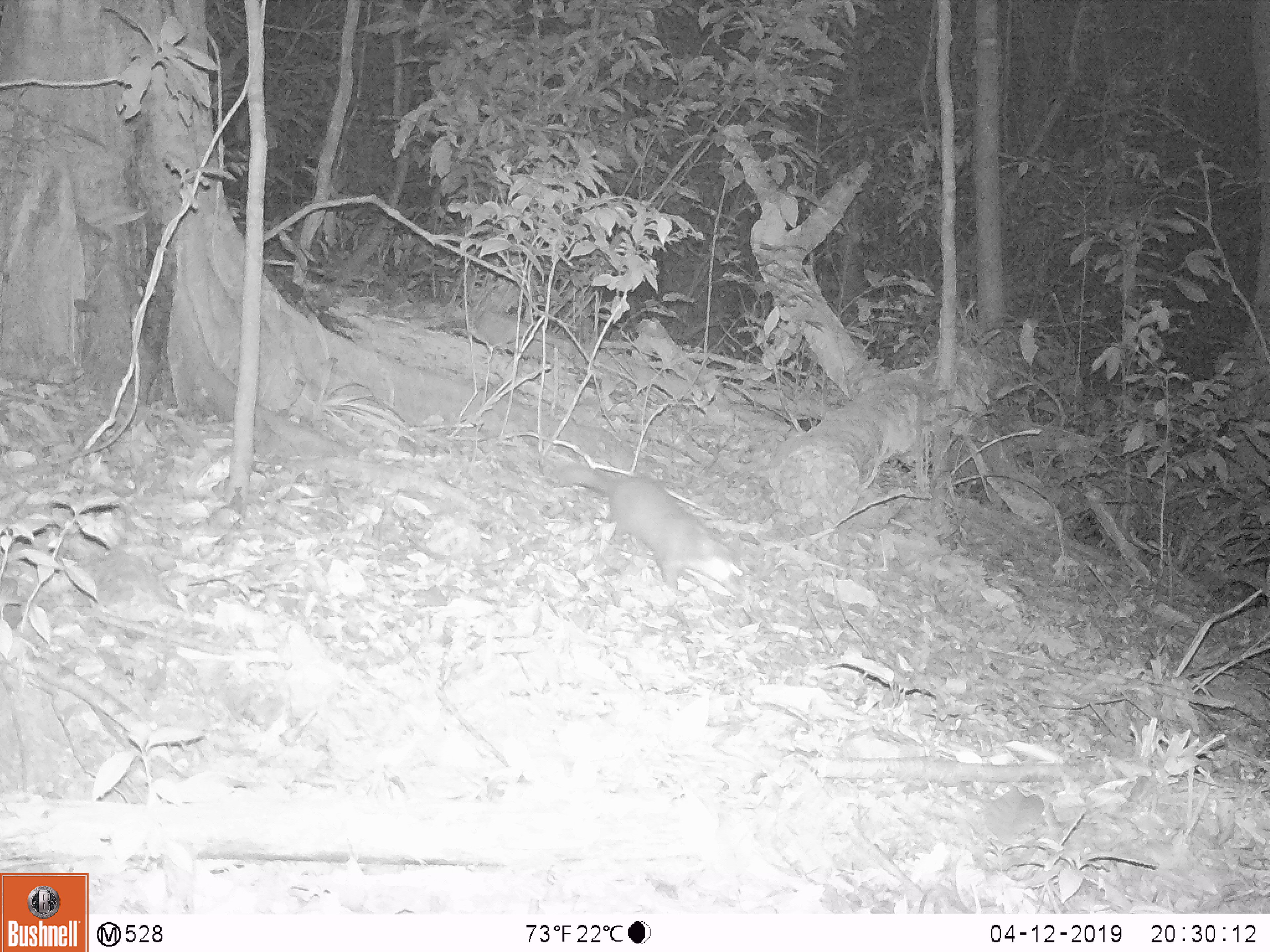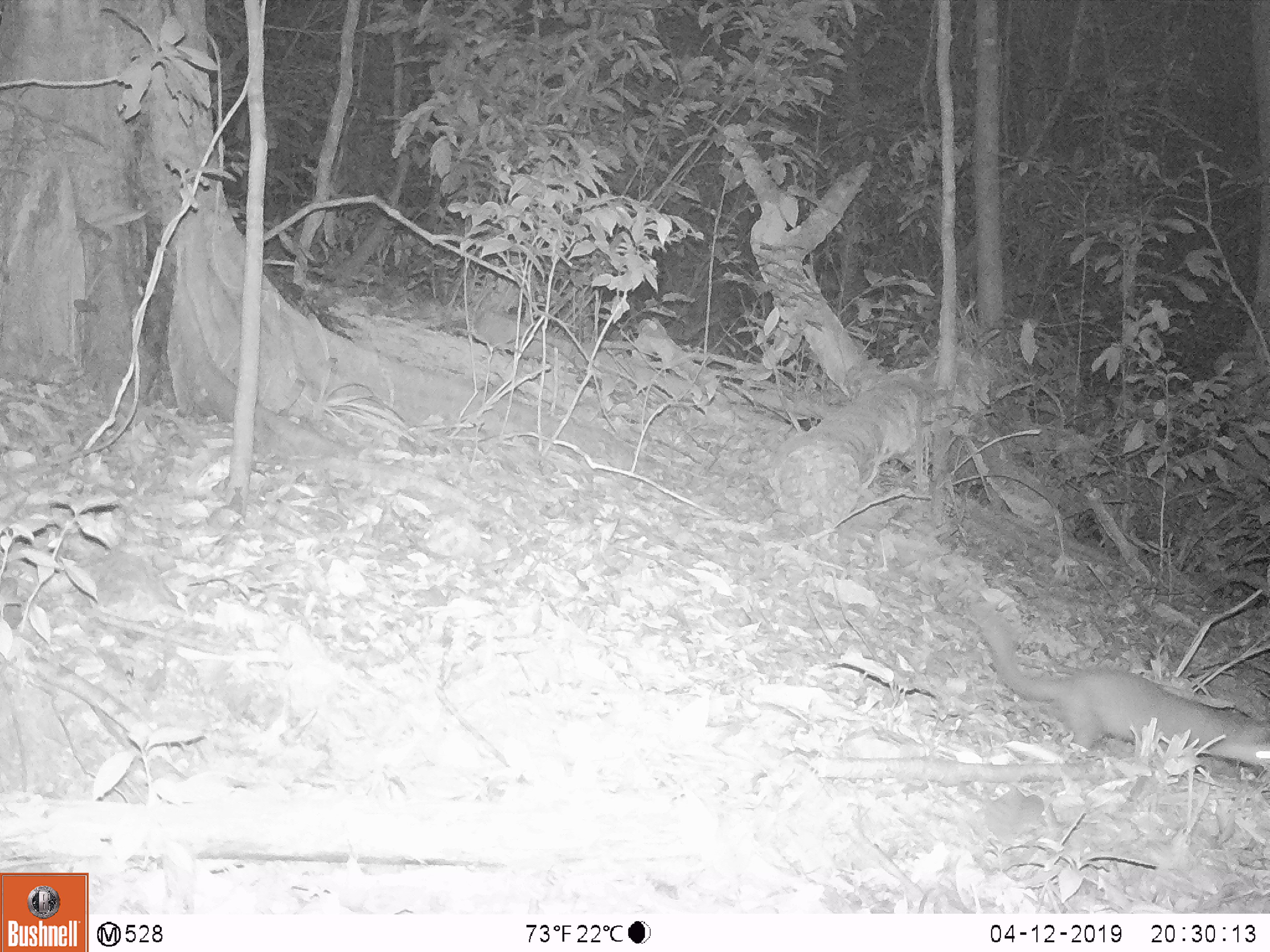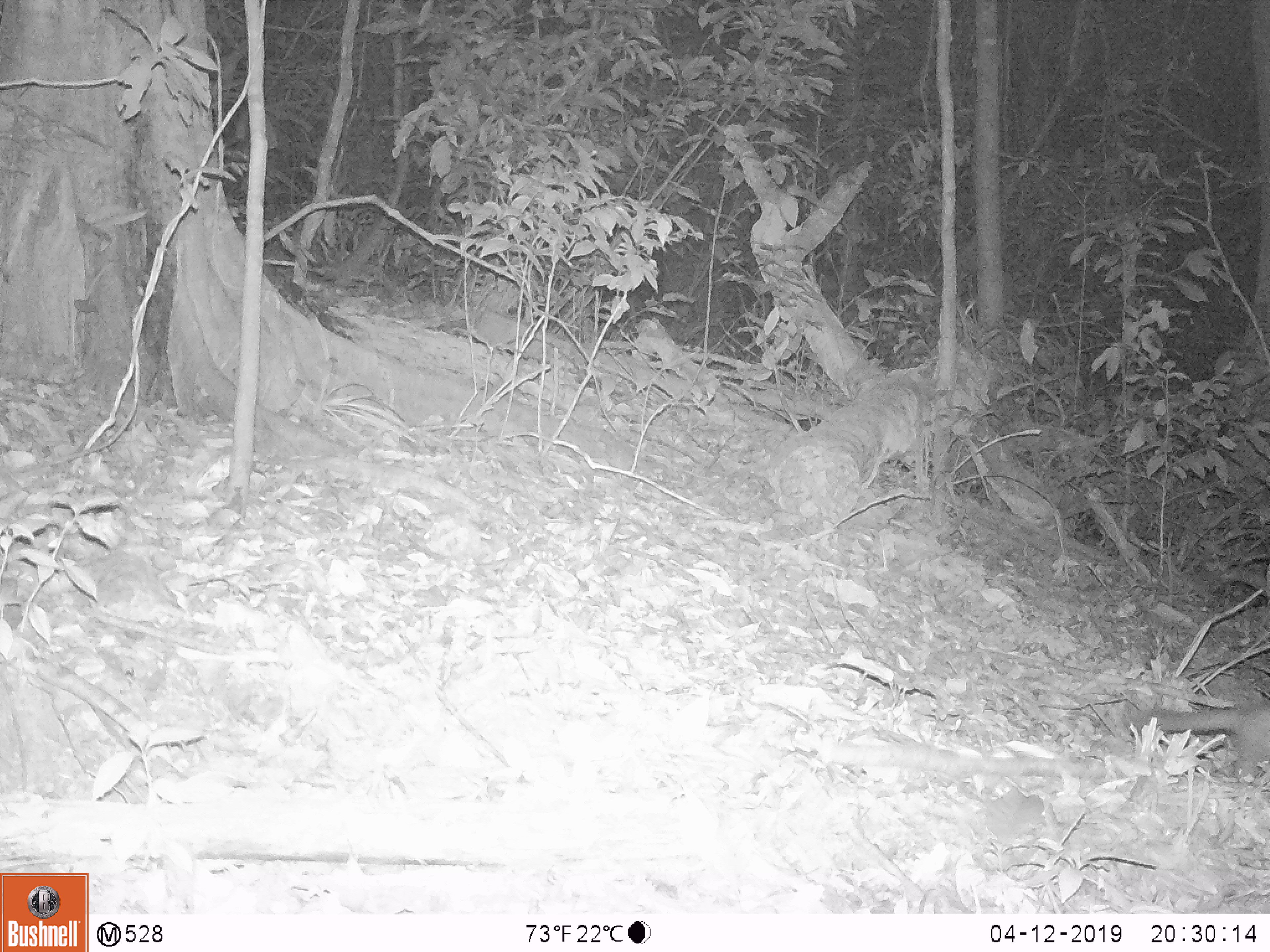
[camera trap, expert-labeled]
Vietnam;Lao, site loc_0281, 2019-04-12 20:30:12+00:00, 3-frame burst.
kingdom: Animalia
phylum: Chordata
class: Mammalia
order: Carnivora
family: Mustelidae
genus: Melogale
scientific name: Melogale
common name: ferret badger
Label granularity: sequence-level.